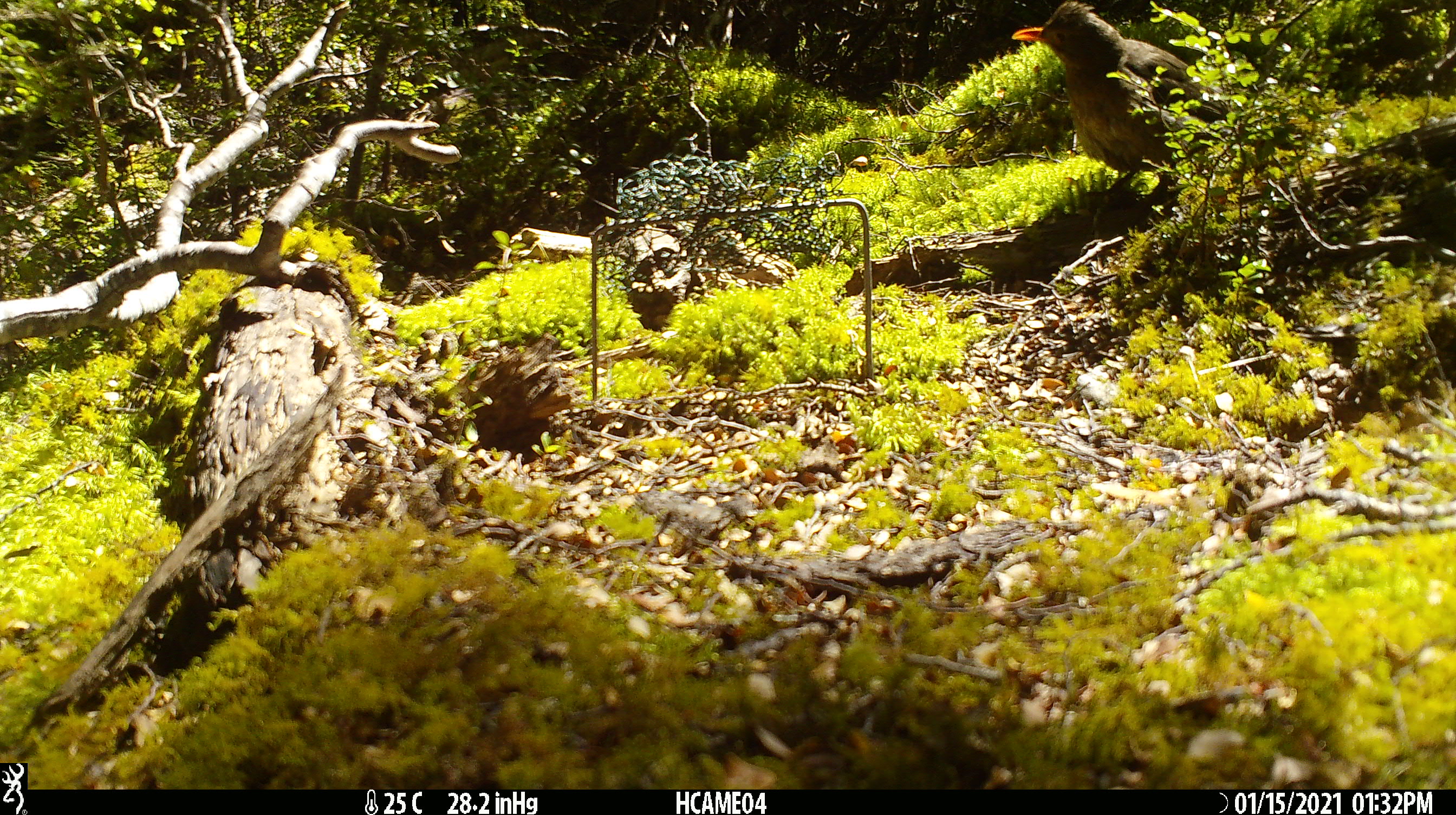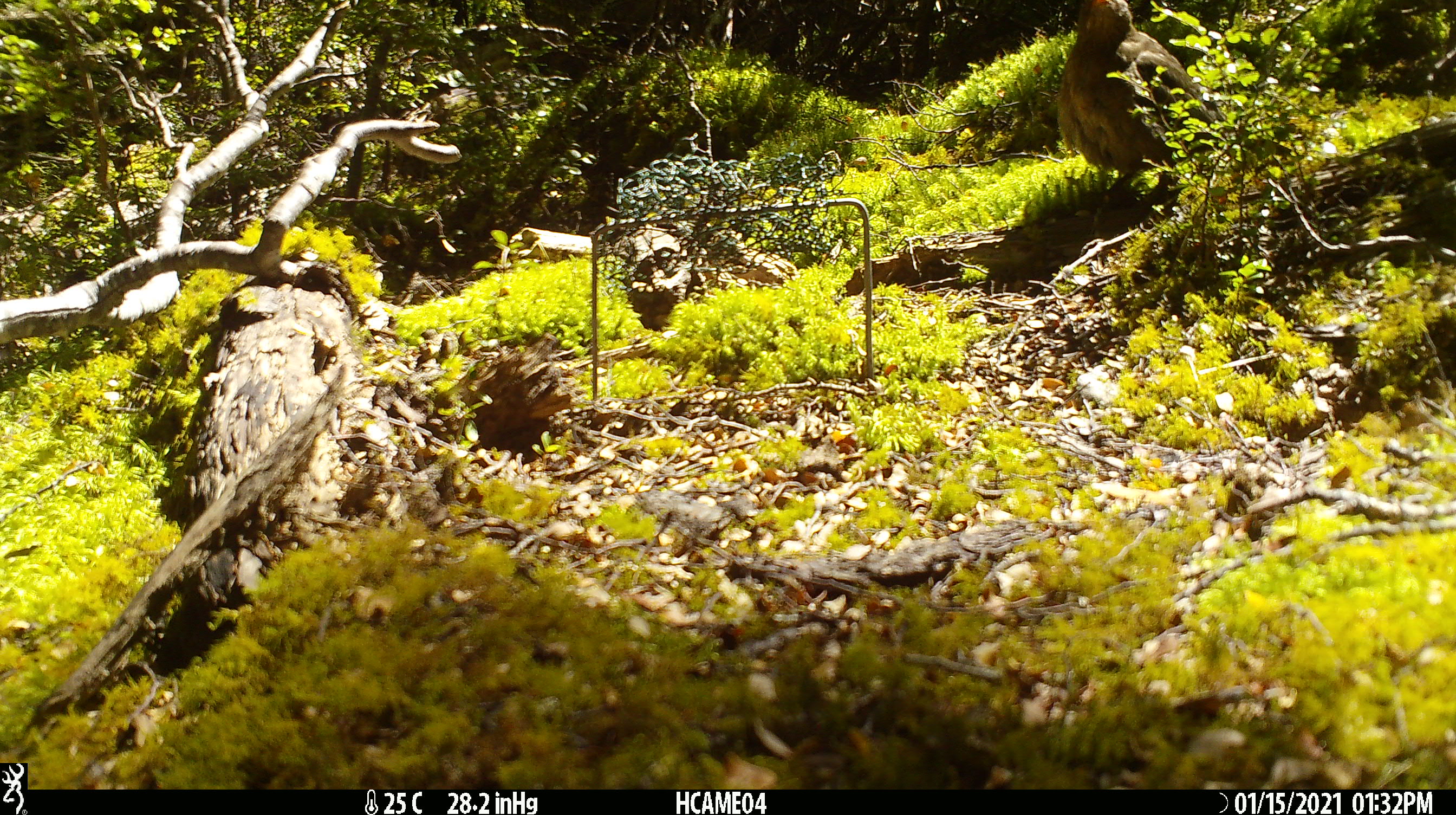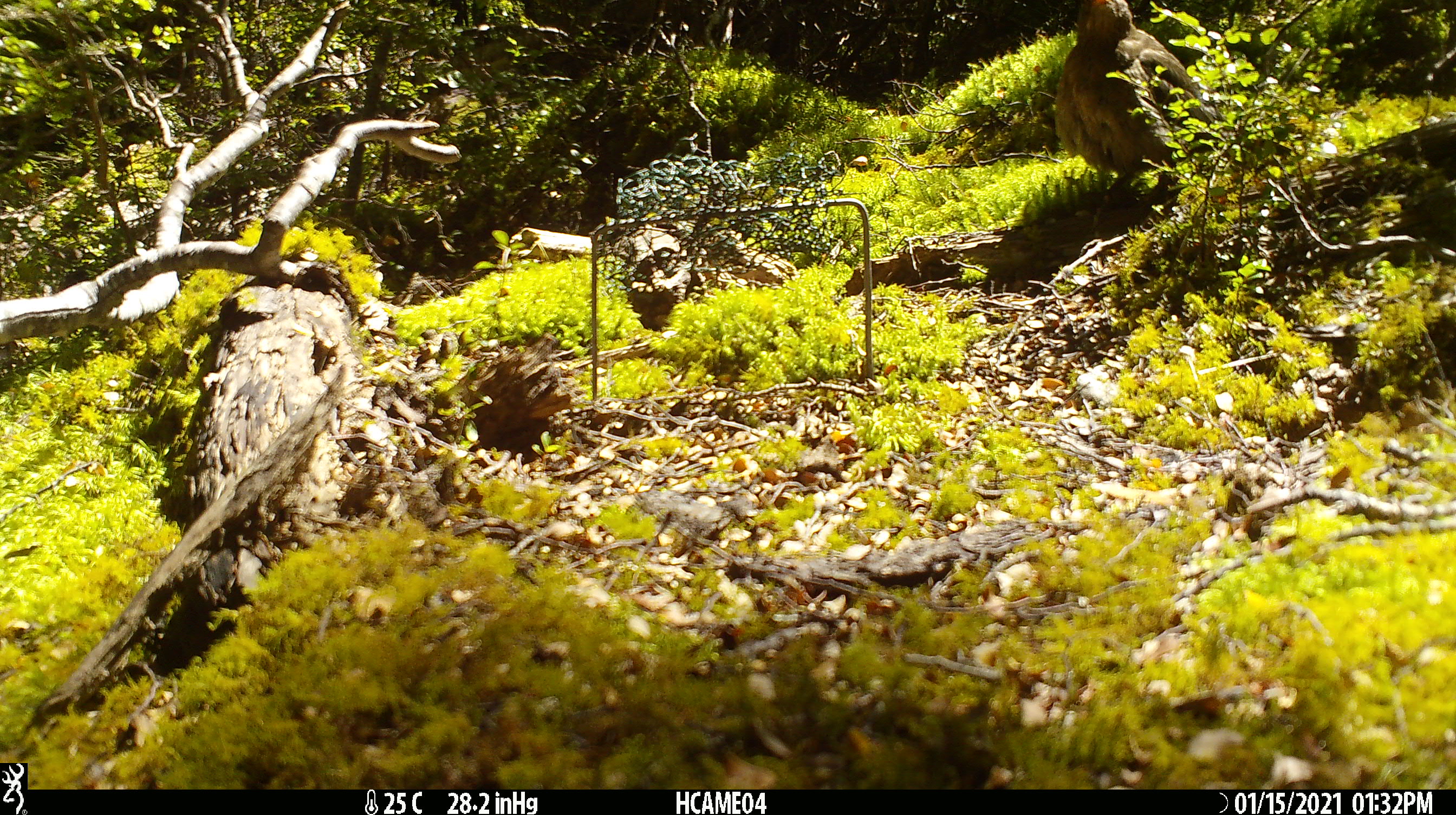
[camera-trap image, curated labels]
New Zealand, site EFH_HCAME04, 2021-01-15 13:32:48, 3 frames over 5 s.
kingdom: Animalia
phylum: Chordata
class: Aves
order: Passeriformes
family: Turdidae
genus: Turdus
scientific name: Turdus merula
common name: eurasian blackbird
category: blackbird